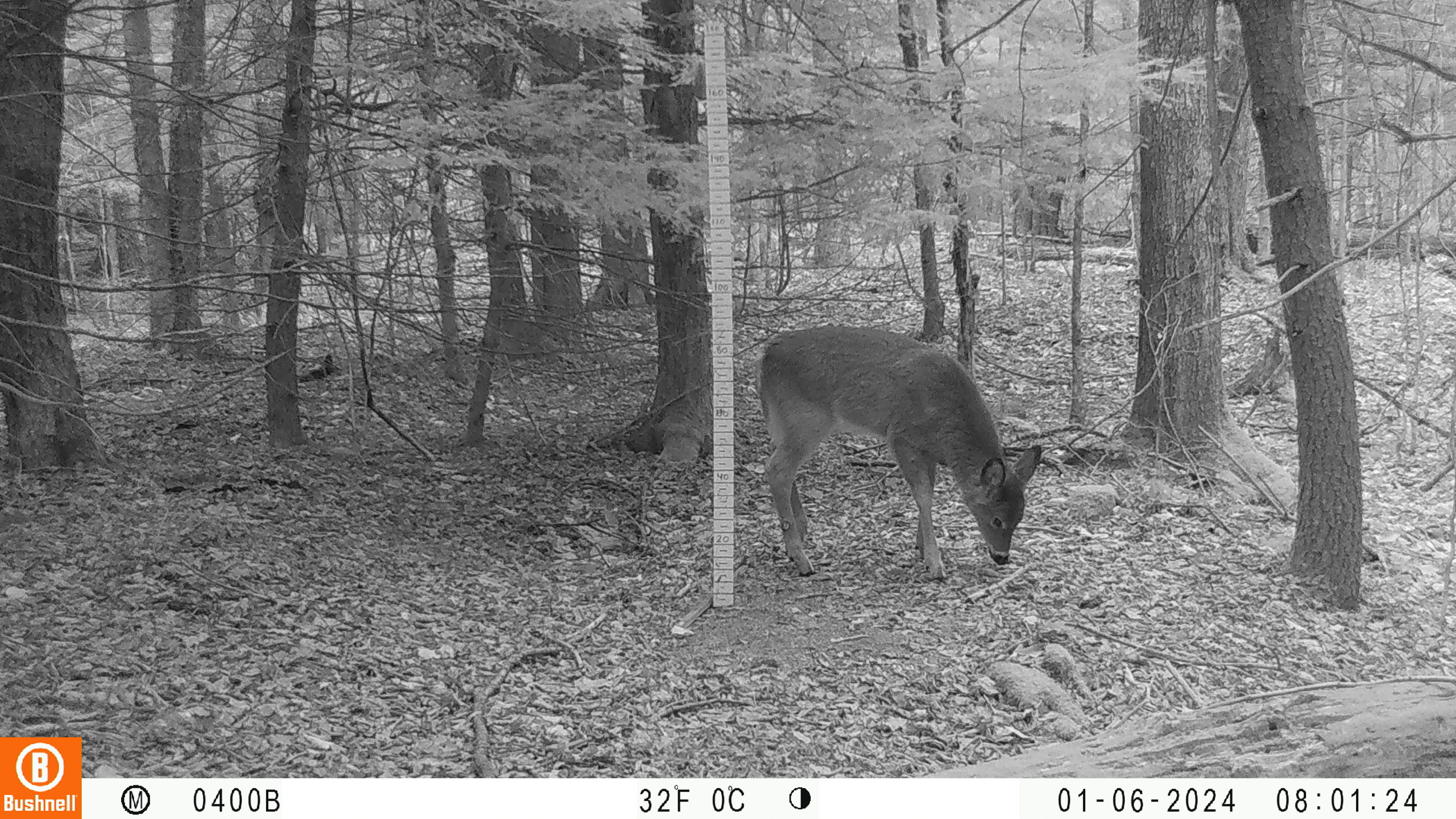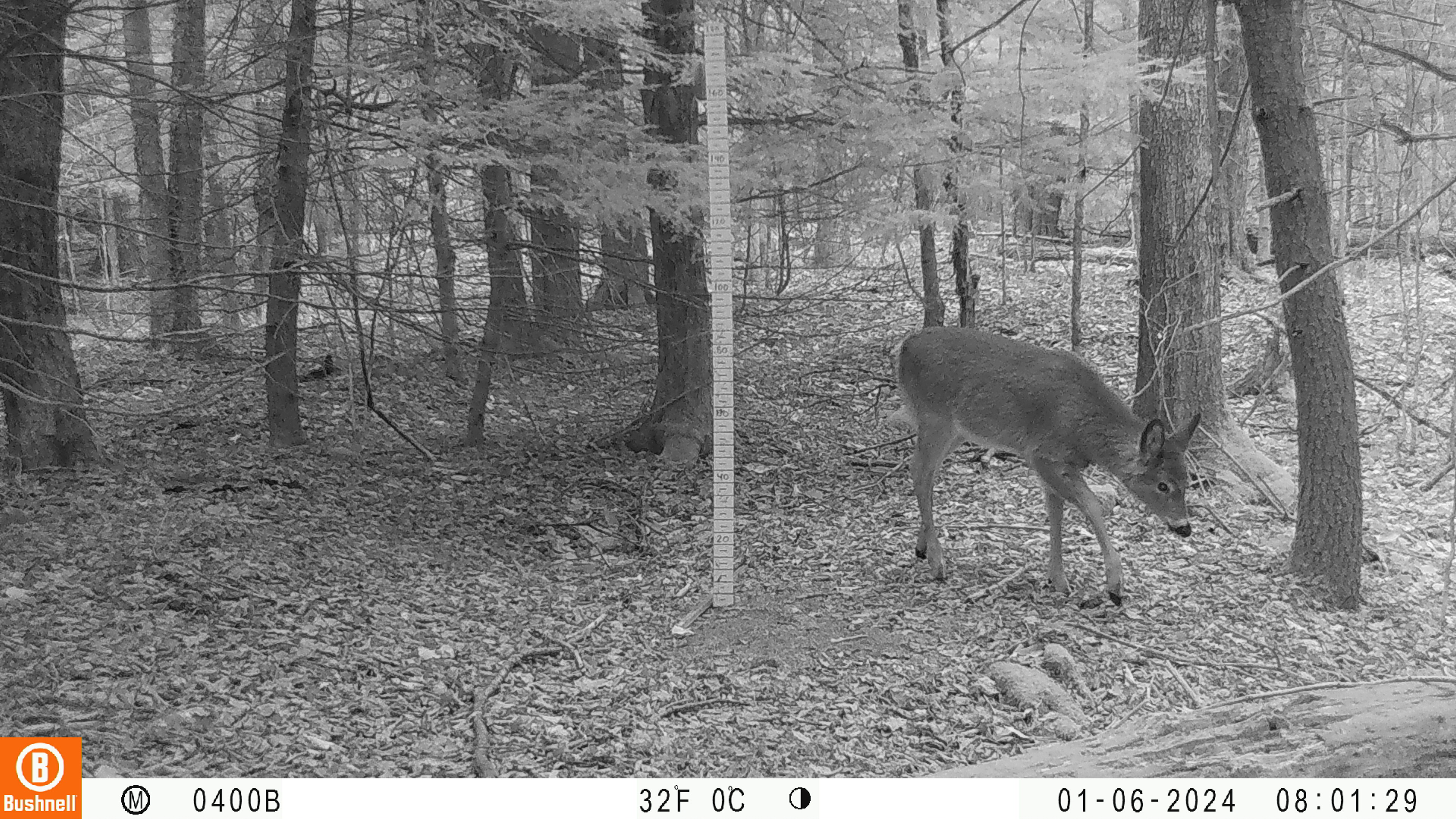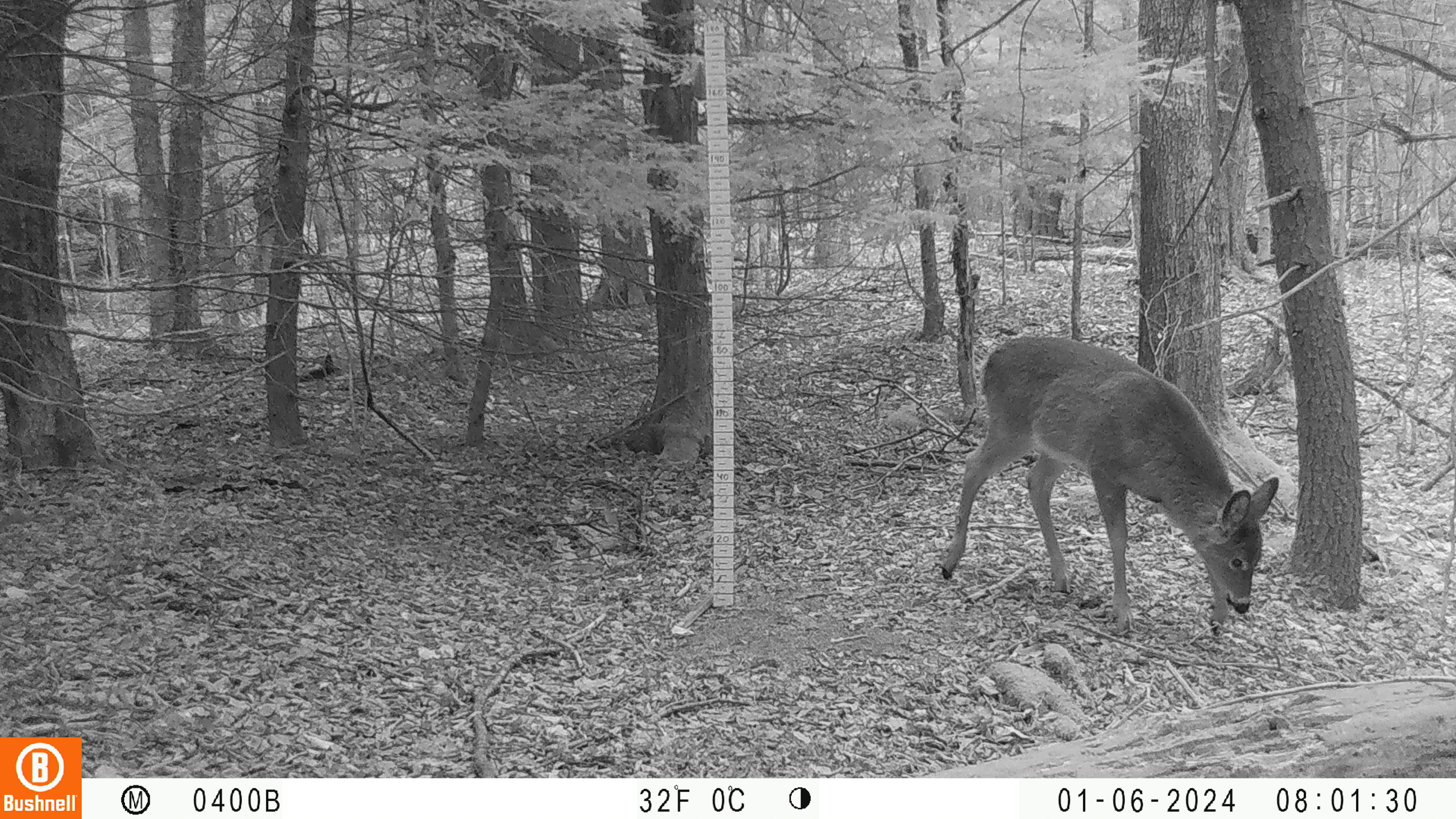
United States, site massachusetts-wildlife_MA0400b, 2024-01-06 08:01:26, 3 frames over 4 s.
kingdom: Animalia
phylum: Chordata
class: Mammalia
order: Artiodactyla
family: Cervidae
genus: Odocoileus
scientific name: Odocoileus virginianus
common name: white-tailed deer